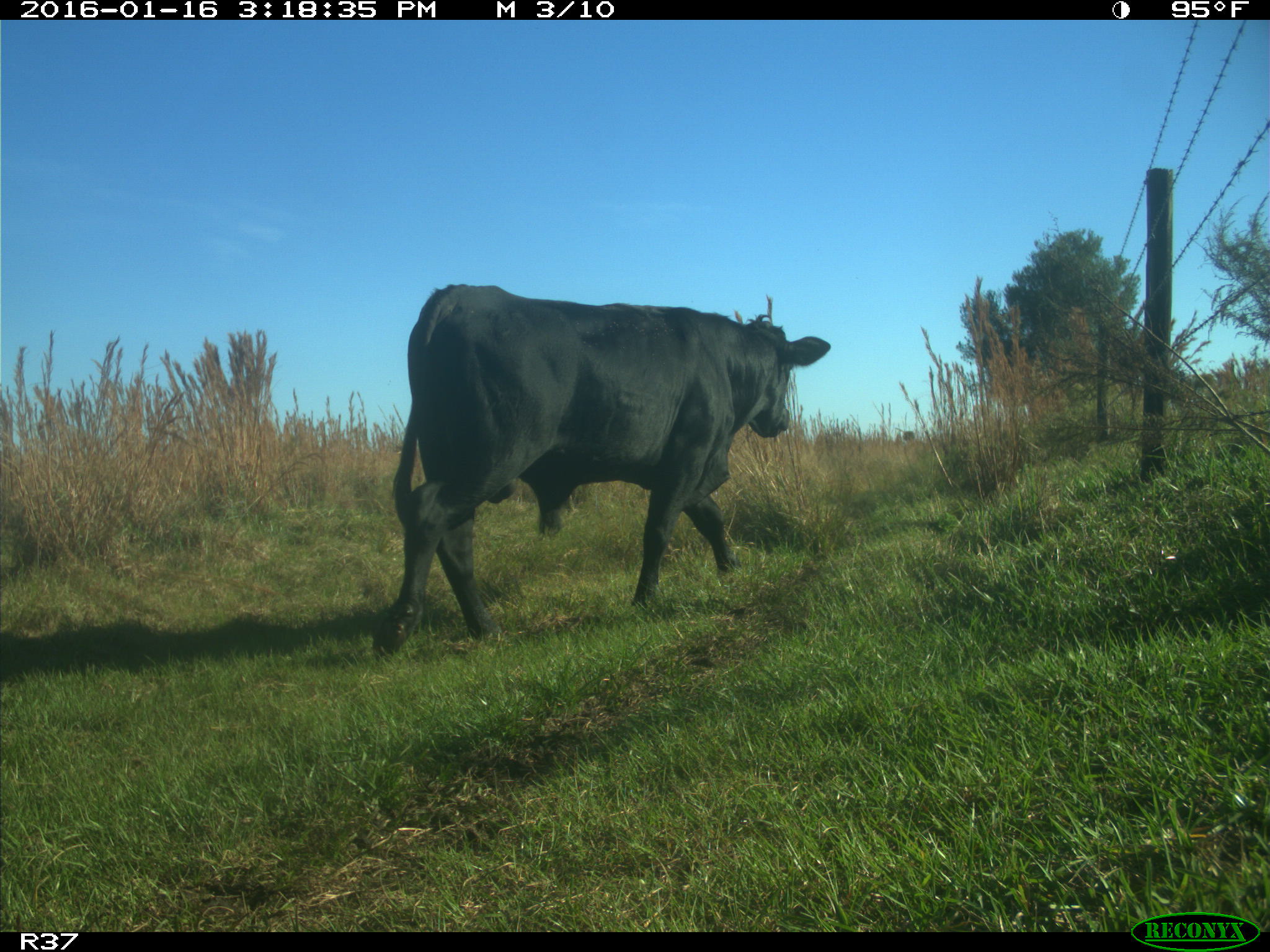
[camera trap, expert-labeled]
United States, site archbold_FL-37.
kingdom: Animalia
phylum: Chordata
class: Mammalia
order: Artiodactyla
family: Bovidae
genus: Bos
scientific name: Bos taurus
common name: domestic cow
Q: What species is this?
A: Bos taurus (domestic cow).